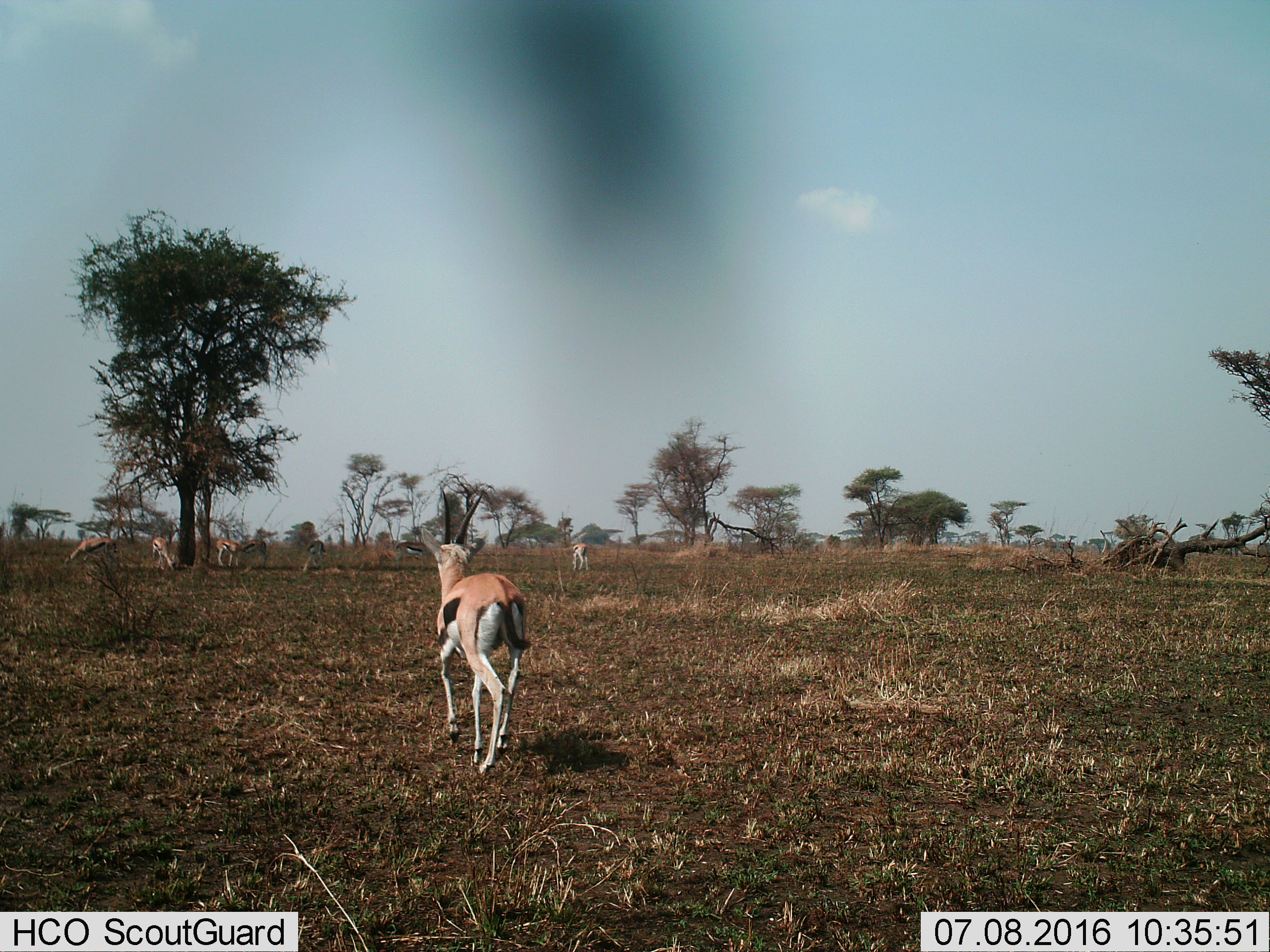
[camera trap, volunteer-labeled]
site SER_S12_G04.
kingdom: Animalia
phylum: Chordata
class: Mammalia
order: Artiodactyla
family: Bovidae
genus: Eudorcas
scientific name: Eudorcas thomsonii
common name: thomson's gazelle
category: gazellethomsons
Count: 2.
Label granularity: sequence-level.